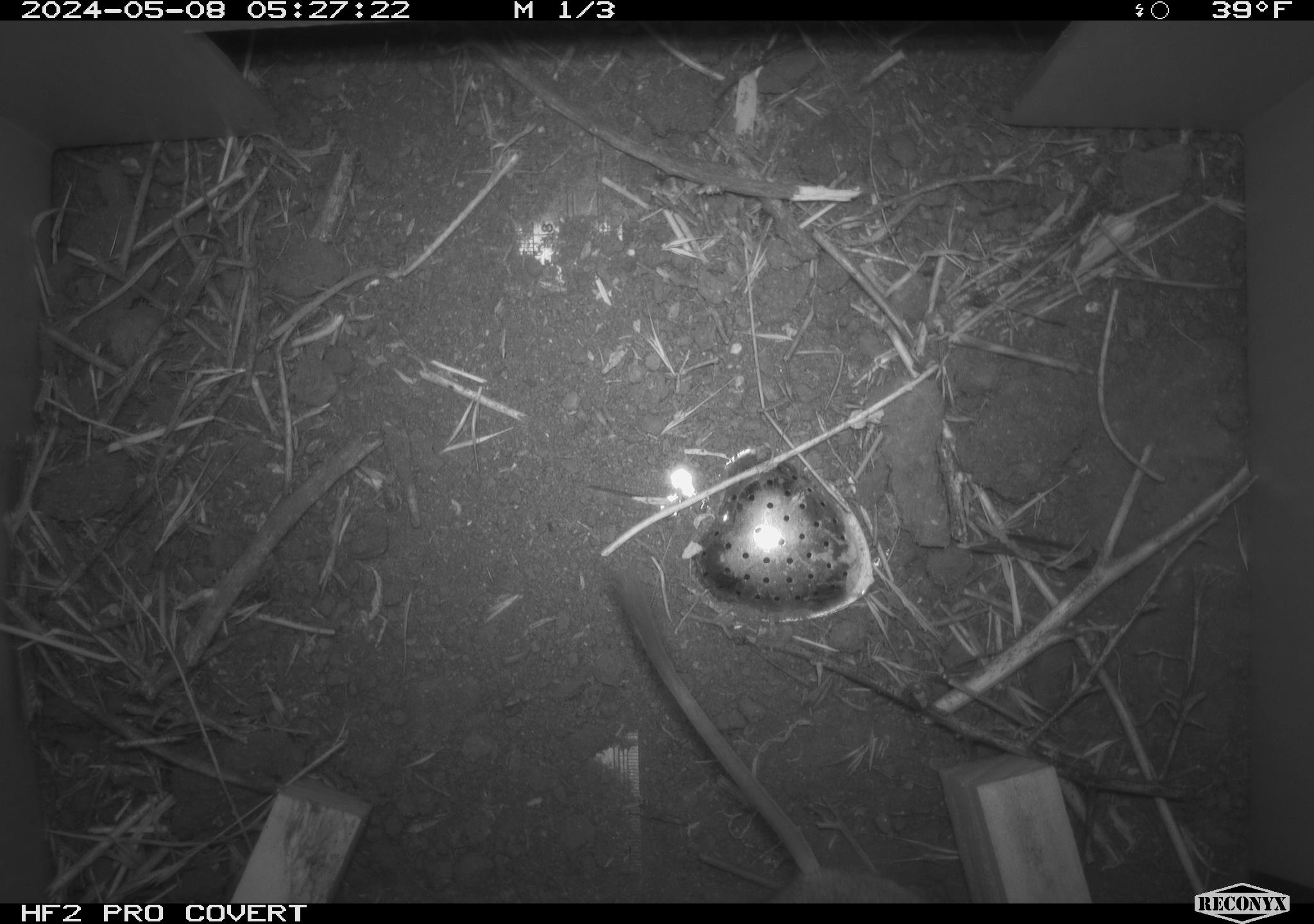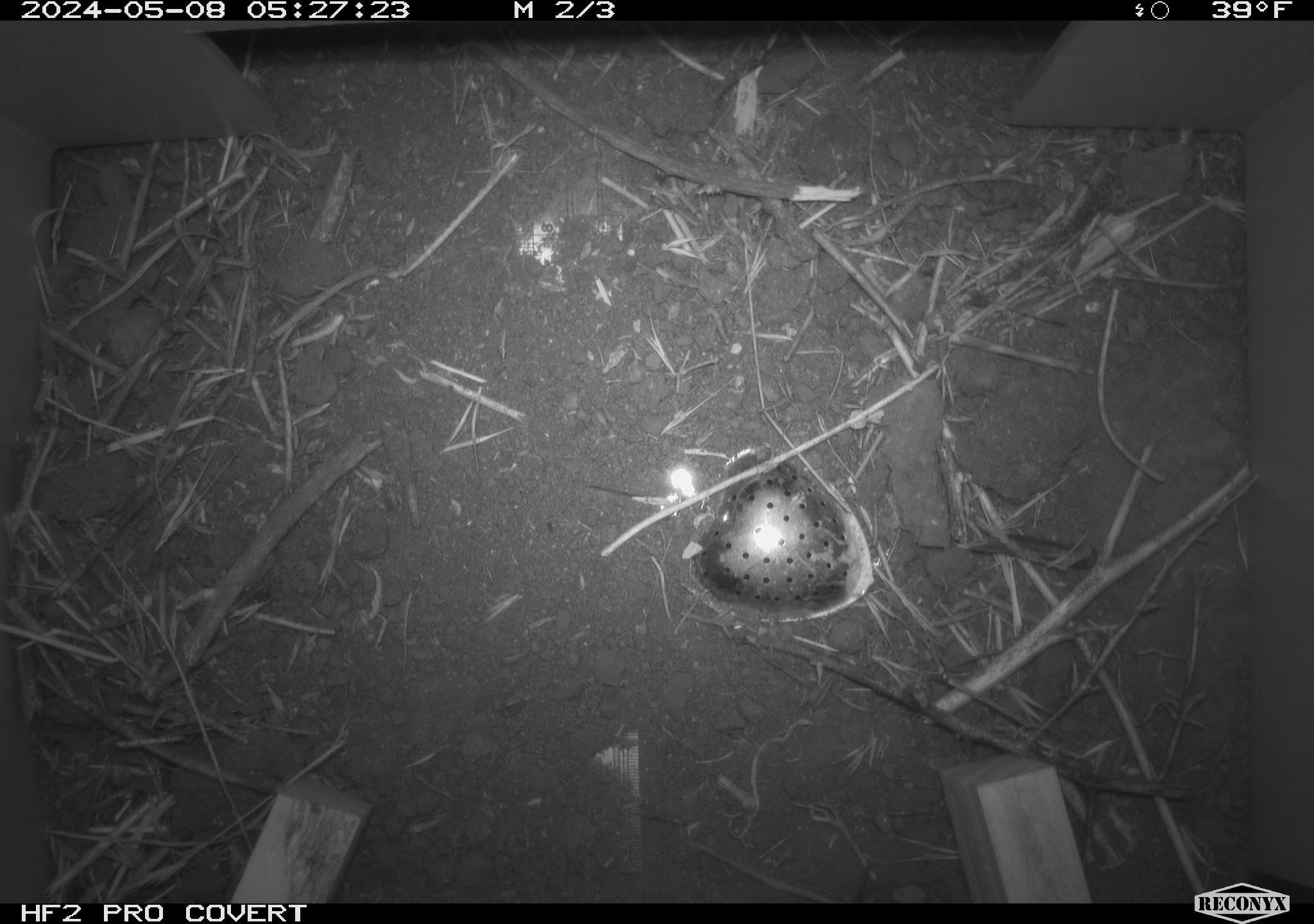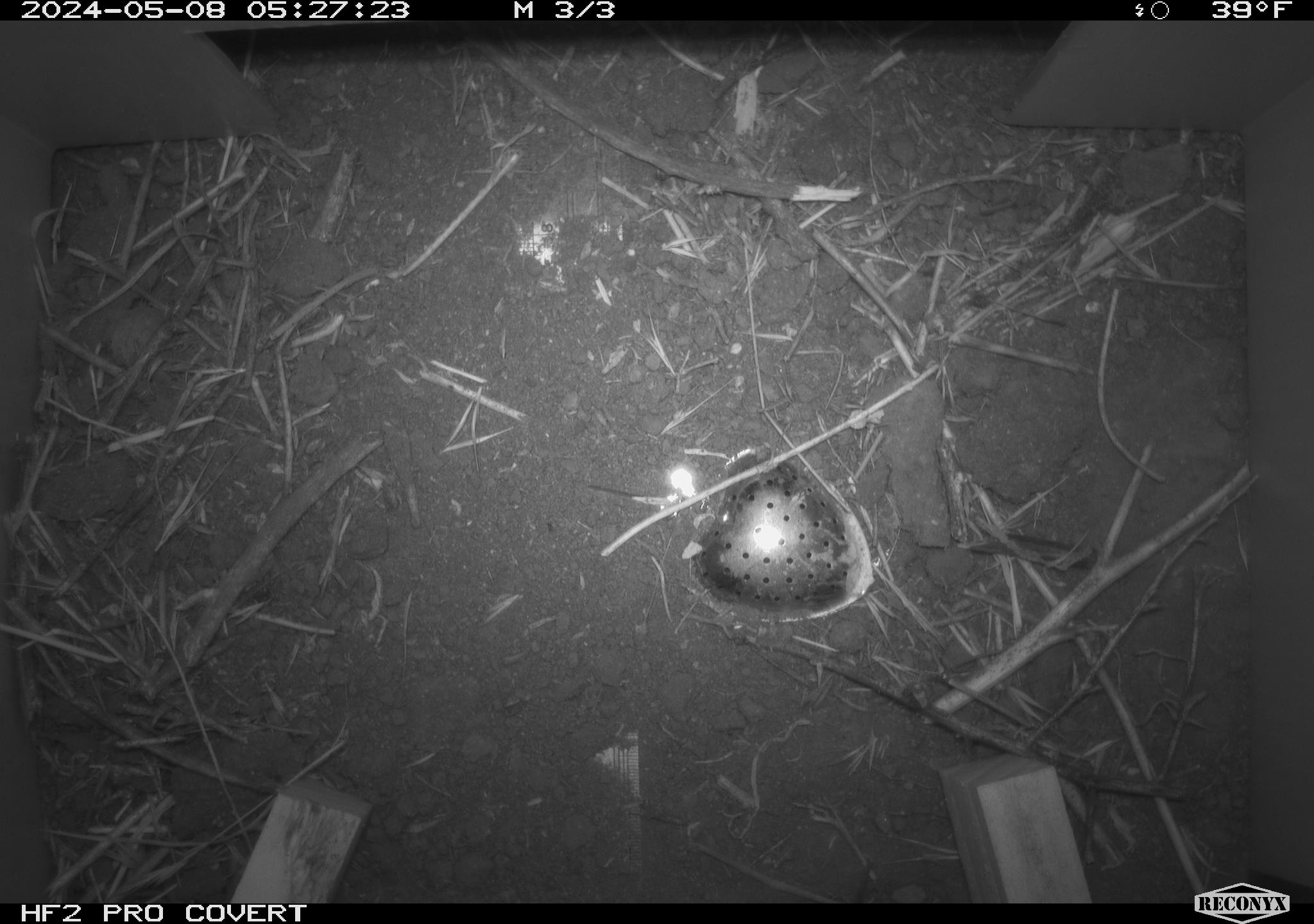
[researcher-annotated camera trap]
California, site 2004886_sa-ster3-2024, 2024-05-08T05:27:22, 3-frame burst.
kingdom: Animalia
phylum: Chordata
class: Mammalia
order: Rodentia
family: Heteromyidae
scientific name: Heteromyidae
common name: kangaroo rats and pocket mice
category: heteromyidae family